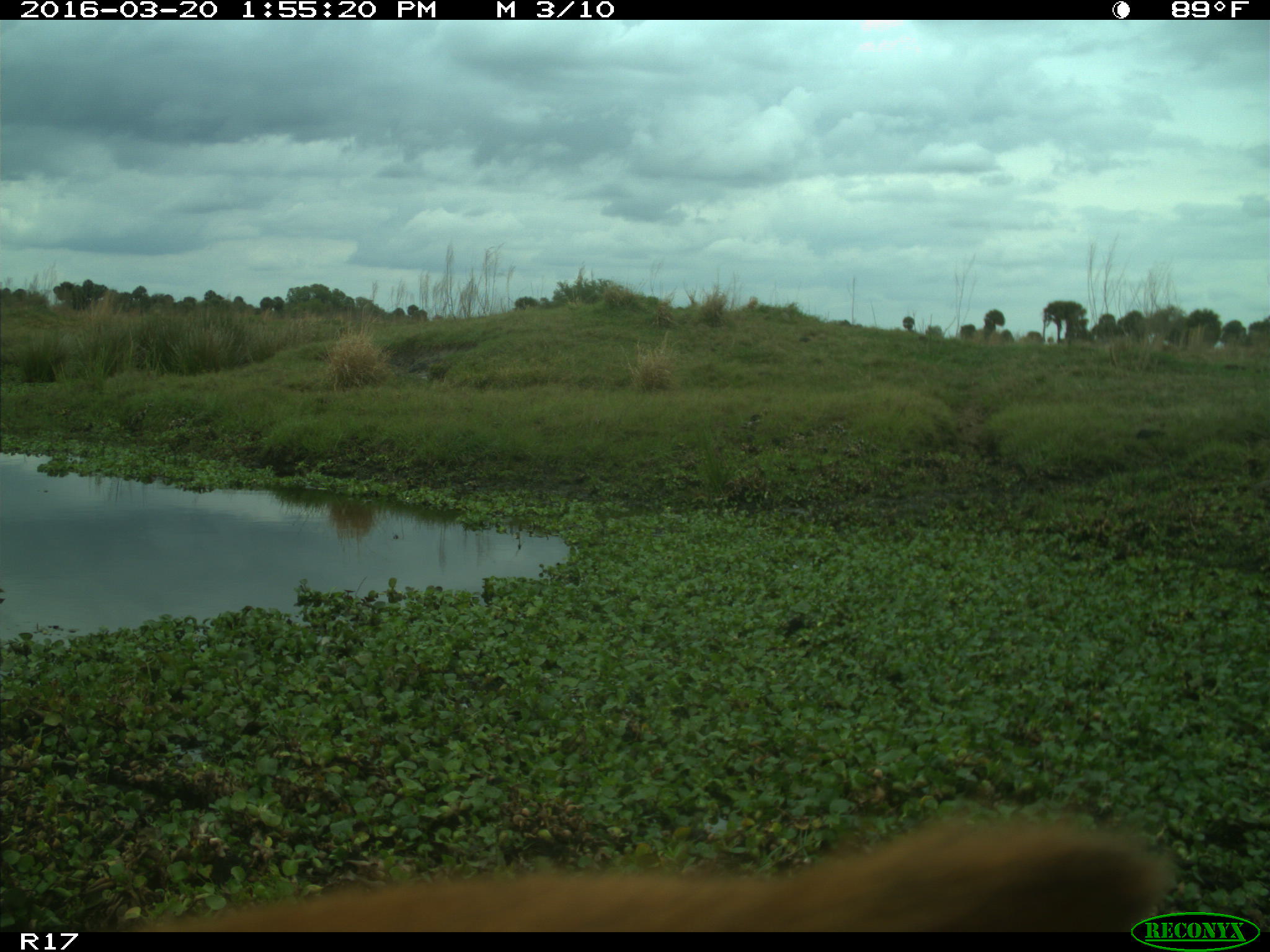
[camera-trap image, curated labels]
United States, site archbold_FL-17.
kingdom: Animalia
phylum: Chordata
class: Mammalia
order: Artiodactyla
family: Bovidae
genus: Bos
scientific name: Bos taurus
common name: domestic cow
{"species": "Bos taurus (domestic cow)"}